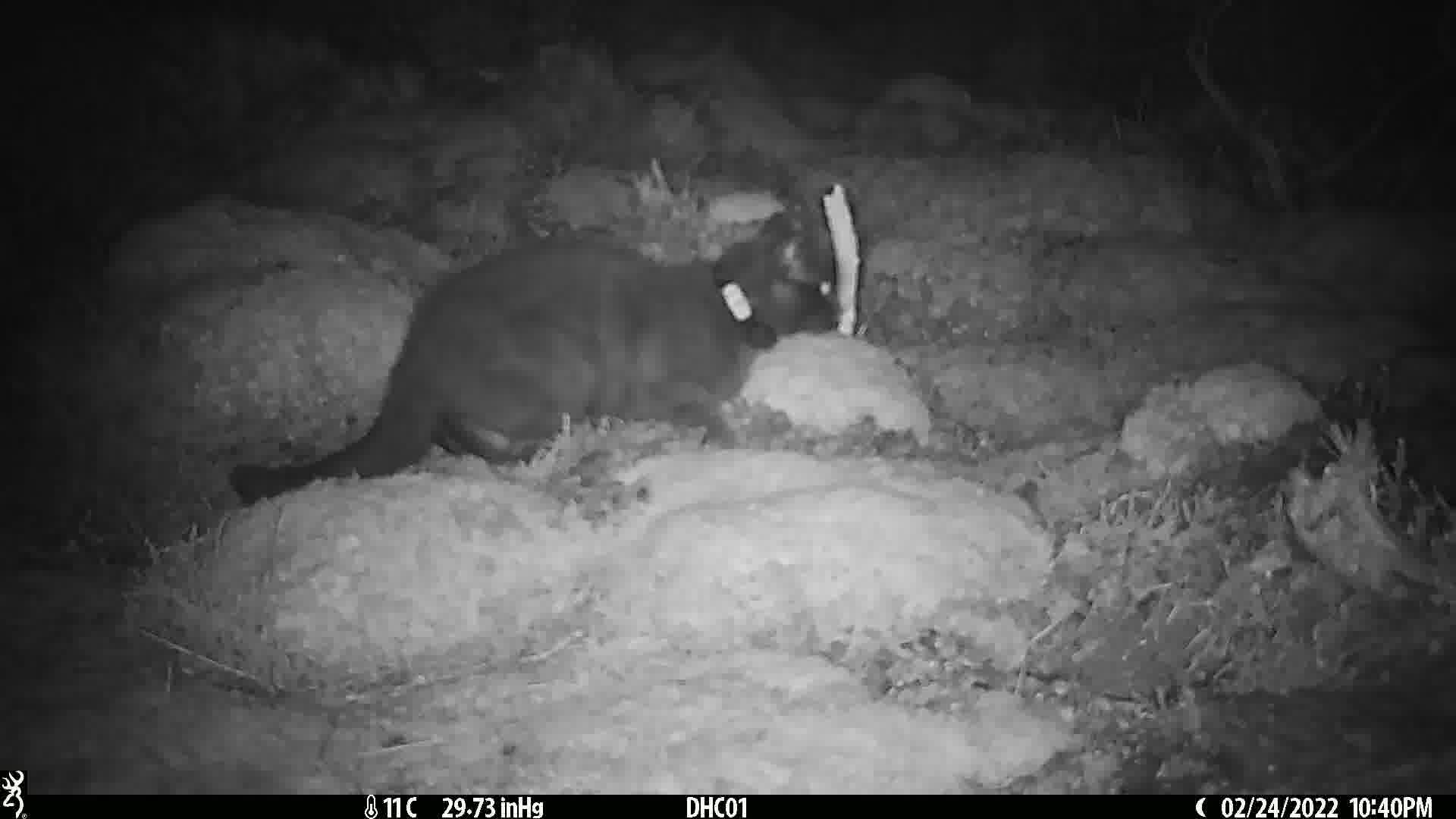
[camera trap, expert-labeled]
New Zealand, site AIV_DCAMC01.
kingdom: Animalia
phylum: Chordata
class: Mammalia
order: Carnivora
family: Felidae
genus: Felis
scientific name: Felis catus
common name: domestic cat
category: cat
Cat (domestic cat) (Felis catus).